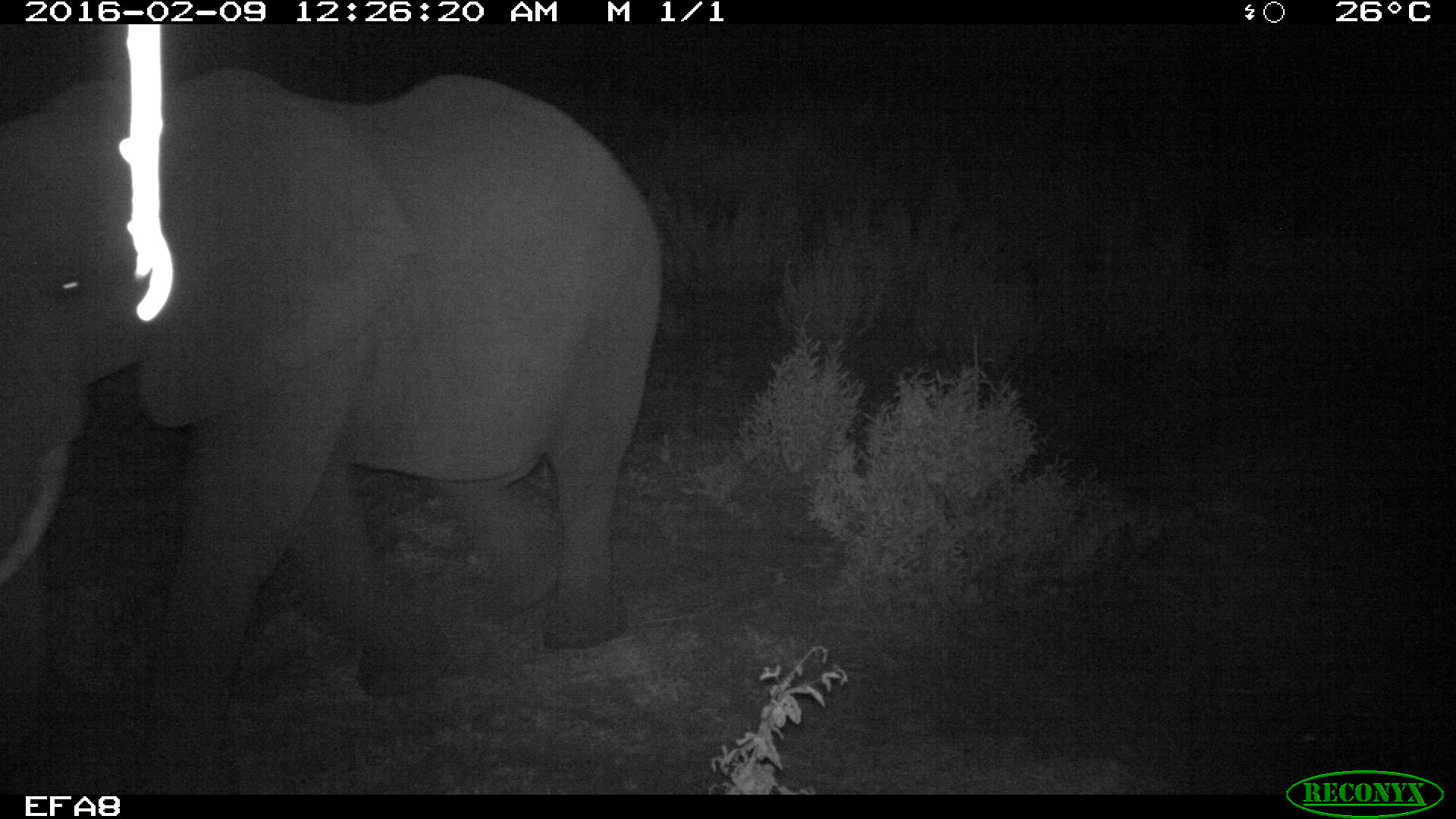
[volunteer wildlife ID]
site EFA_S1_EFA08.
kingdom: Animalia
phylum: Chordata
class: Mammalia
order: Proboscidea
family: Elephantidae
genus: Loxodonta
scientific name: Loxodonta africana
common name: african bush elephant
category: elephant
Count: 1.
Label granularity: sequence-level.